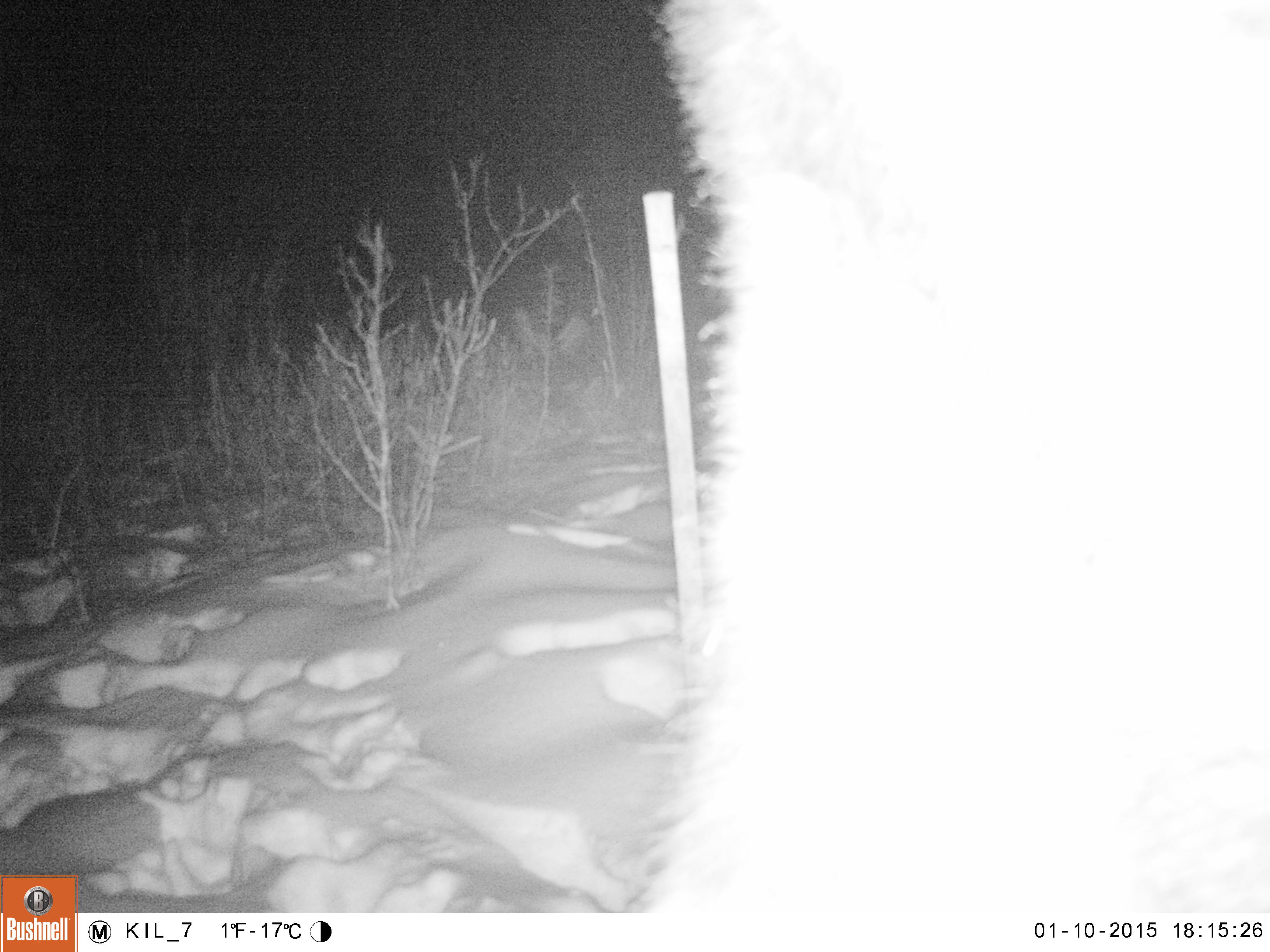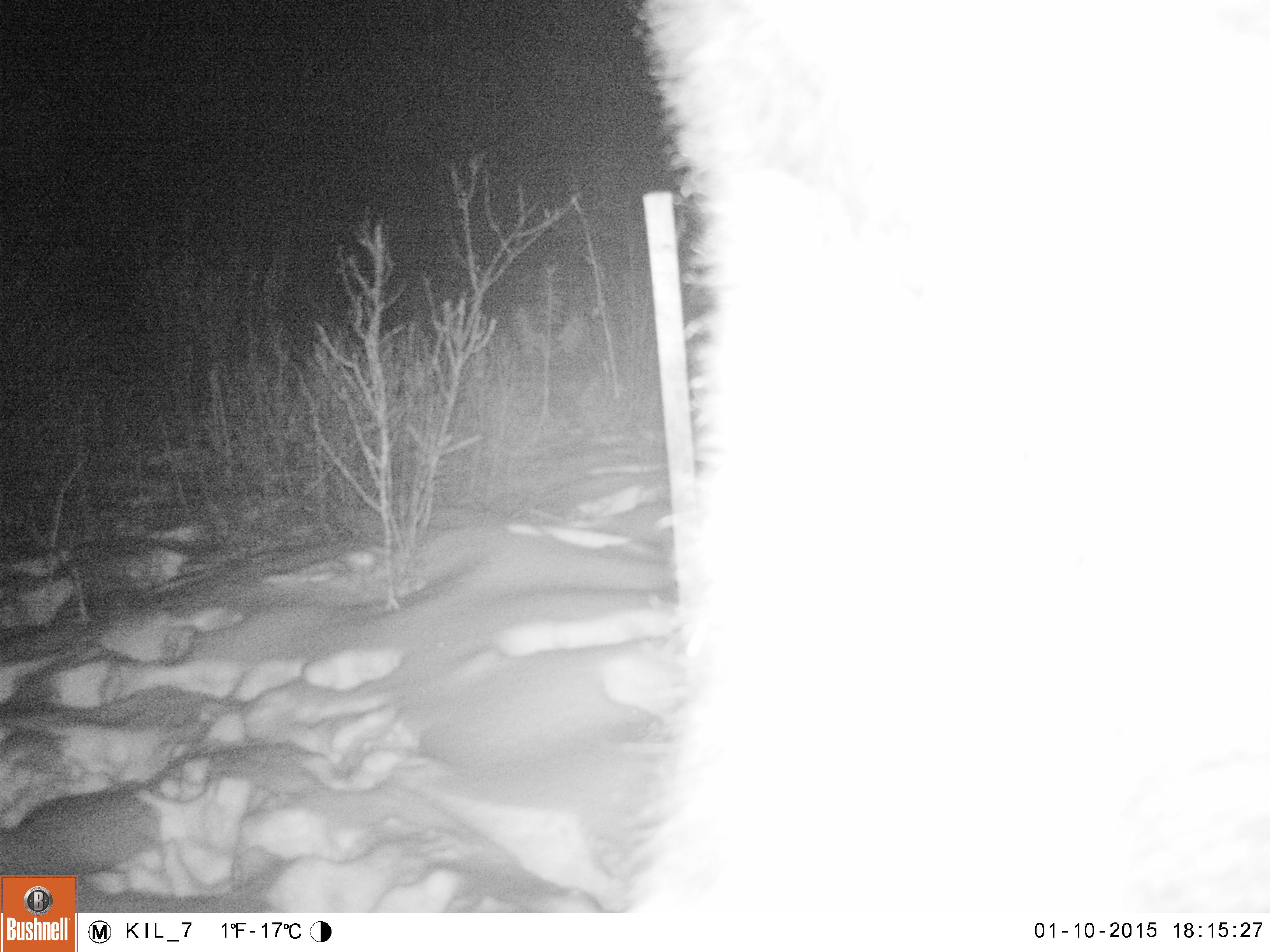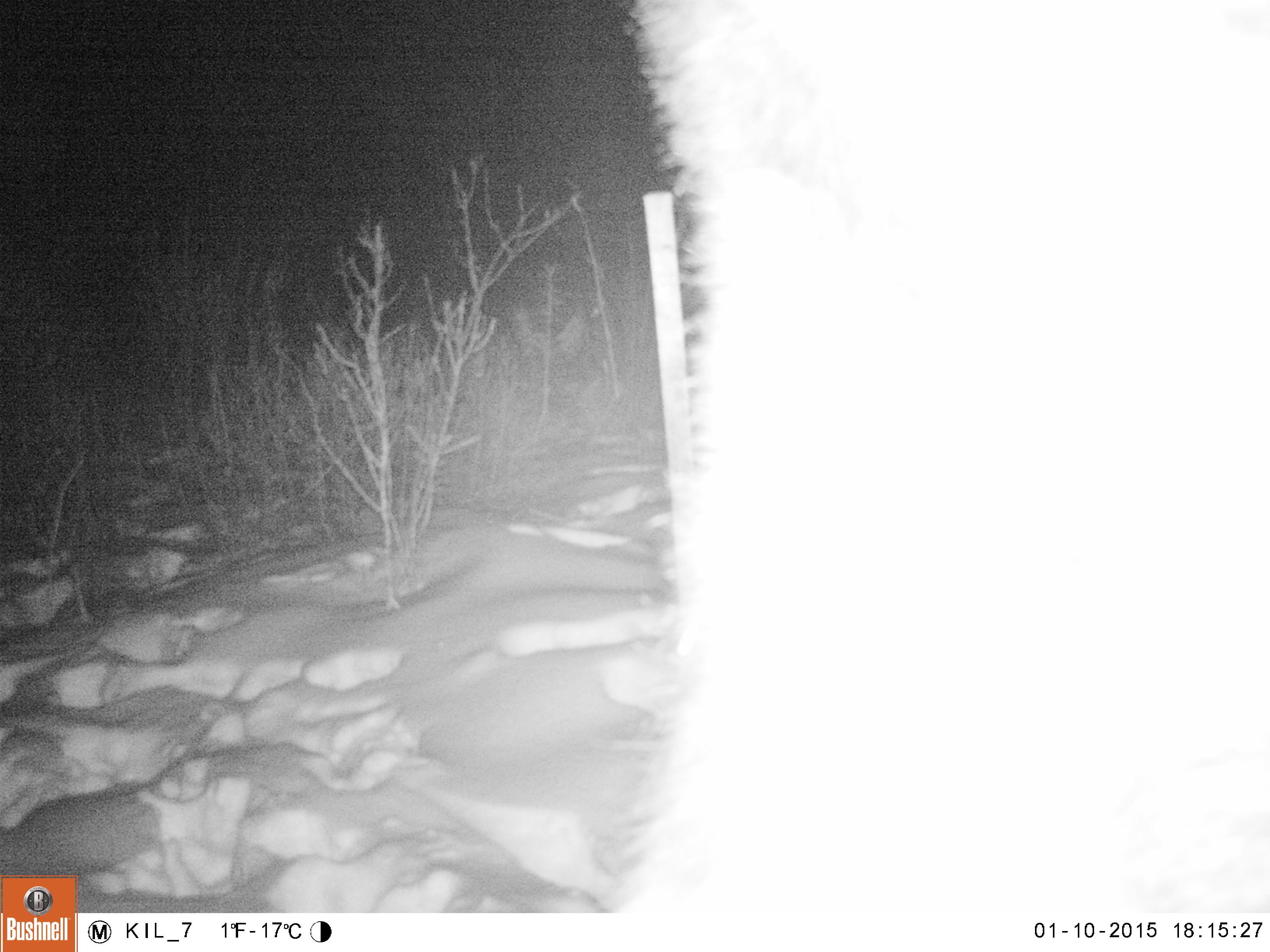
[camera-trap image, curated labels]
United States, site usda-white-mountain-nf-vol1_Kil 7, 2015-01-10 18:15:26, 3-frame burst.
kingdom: Animalia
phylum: Chordata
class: Mammalia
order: Artiodactyla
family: Cervidae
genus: Alces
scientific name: Alces alces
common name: moose